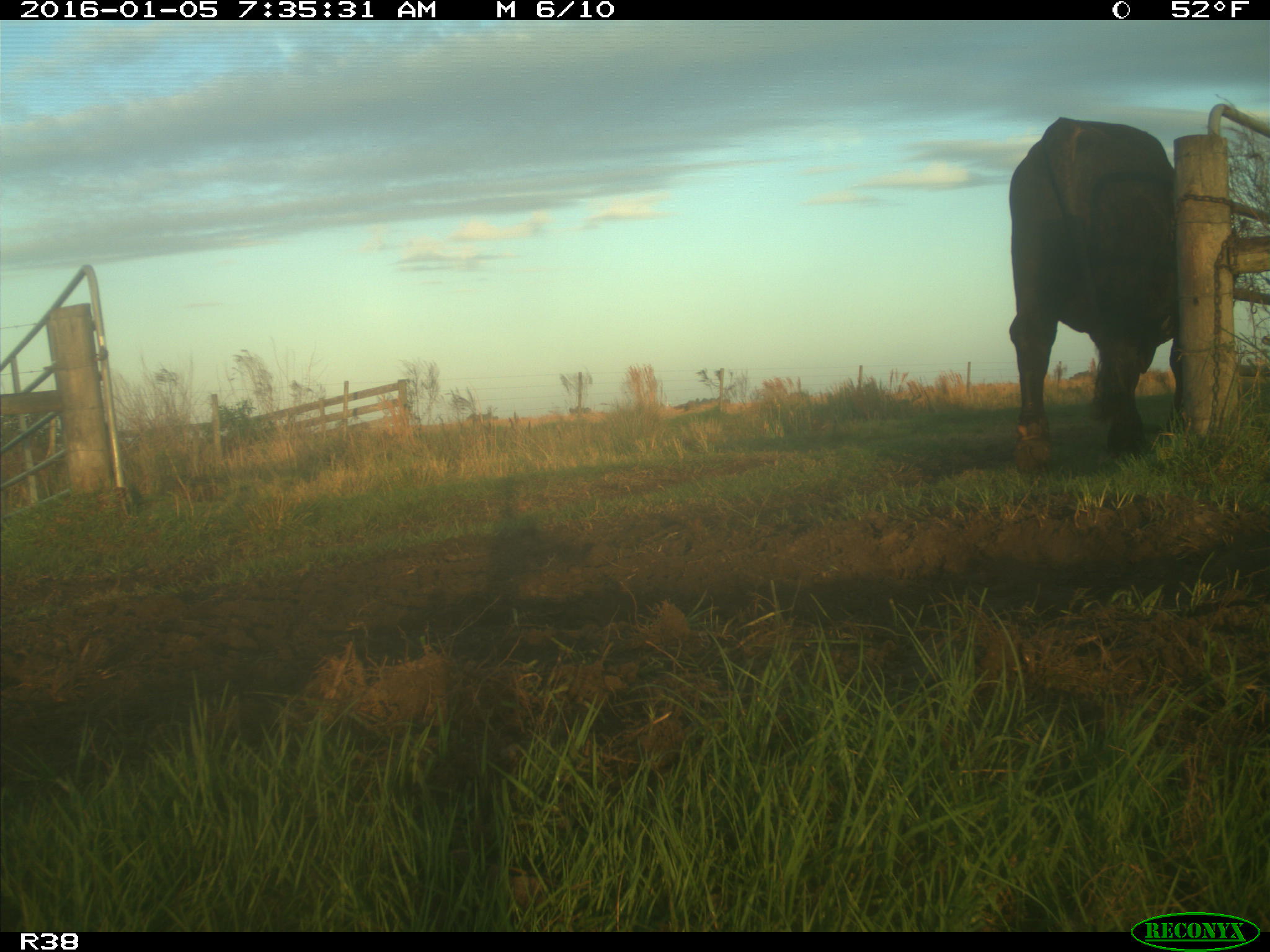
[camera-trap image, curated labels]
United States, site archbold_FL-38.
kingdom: Animalia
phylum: Chordata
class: Mammalia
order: Artiodactyla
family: Bovidae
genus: Bos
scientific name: Bos taurus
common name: domestic cow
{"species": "Bos taurus (domestic cow)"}